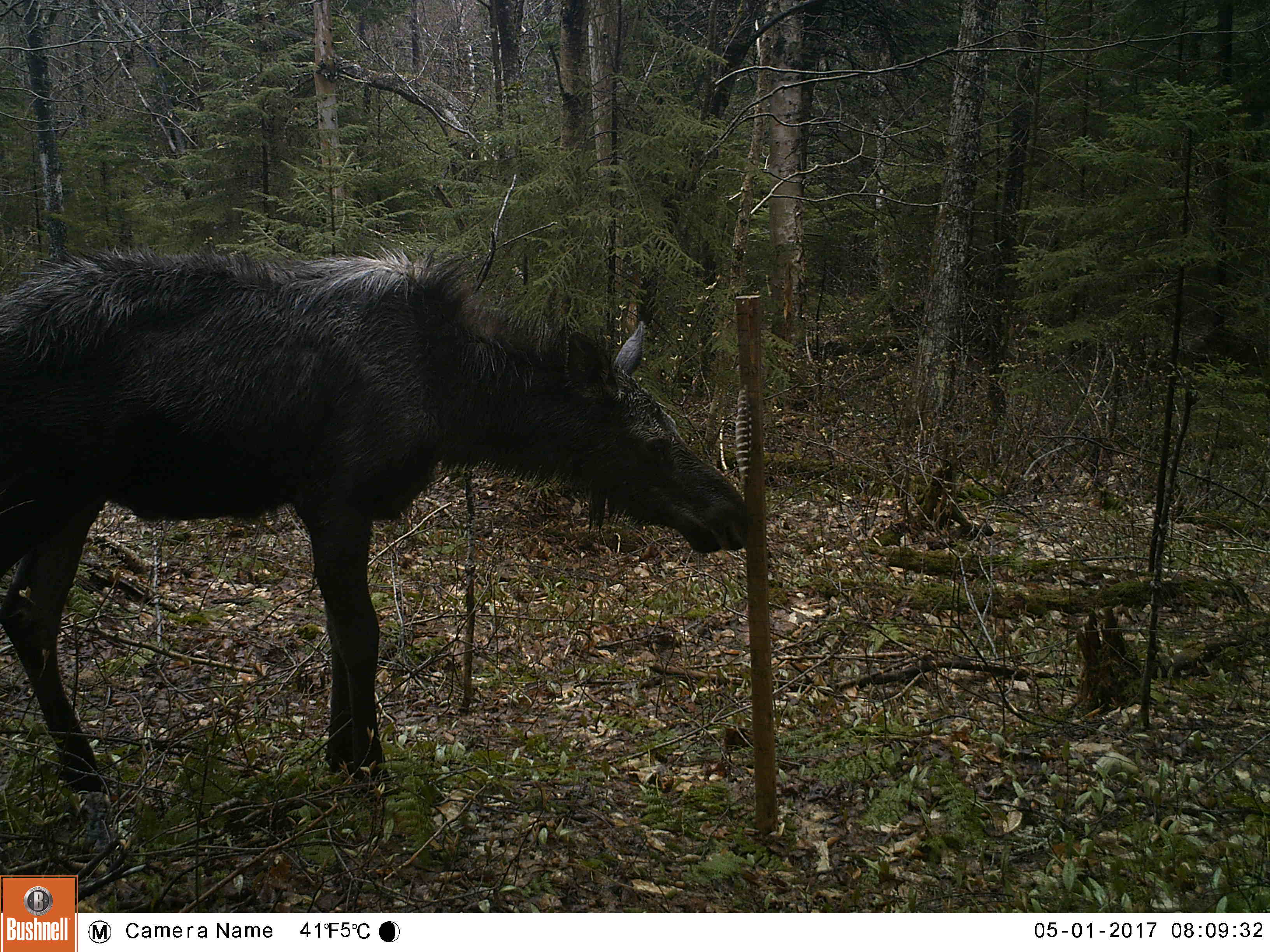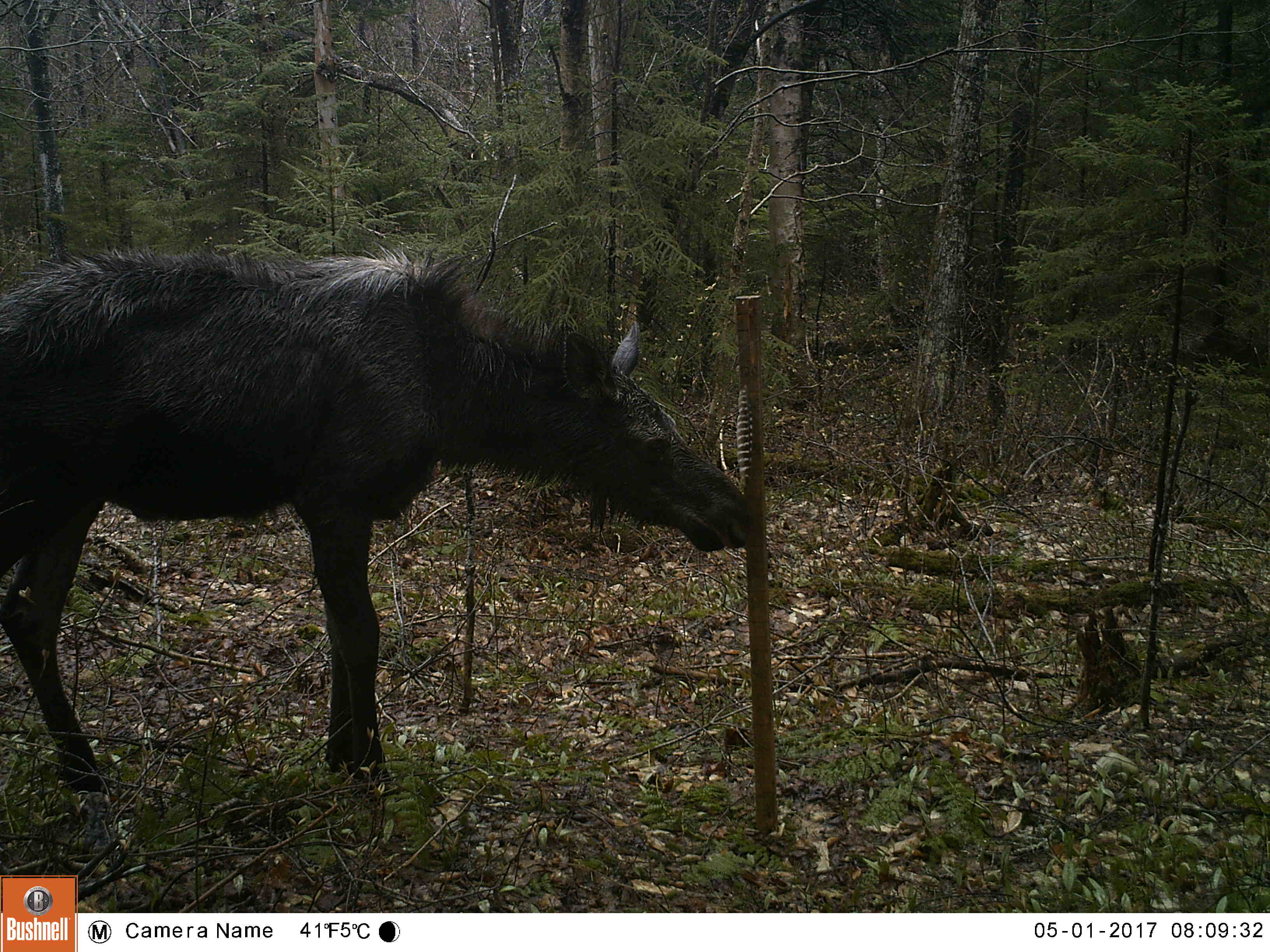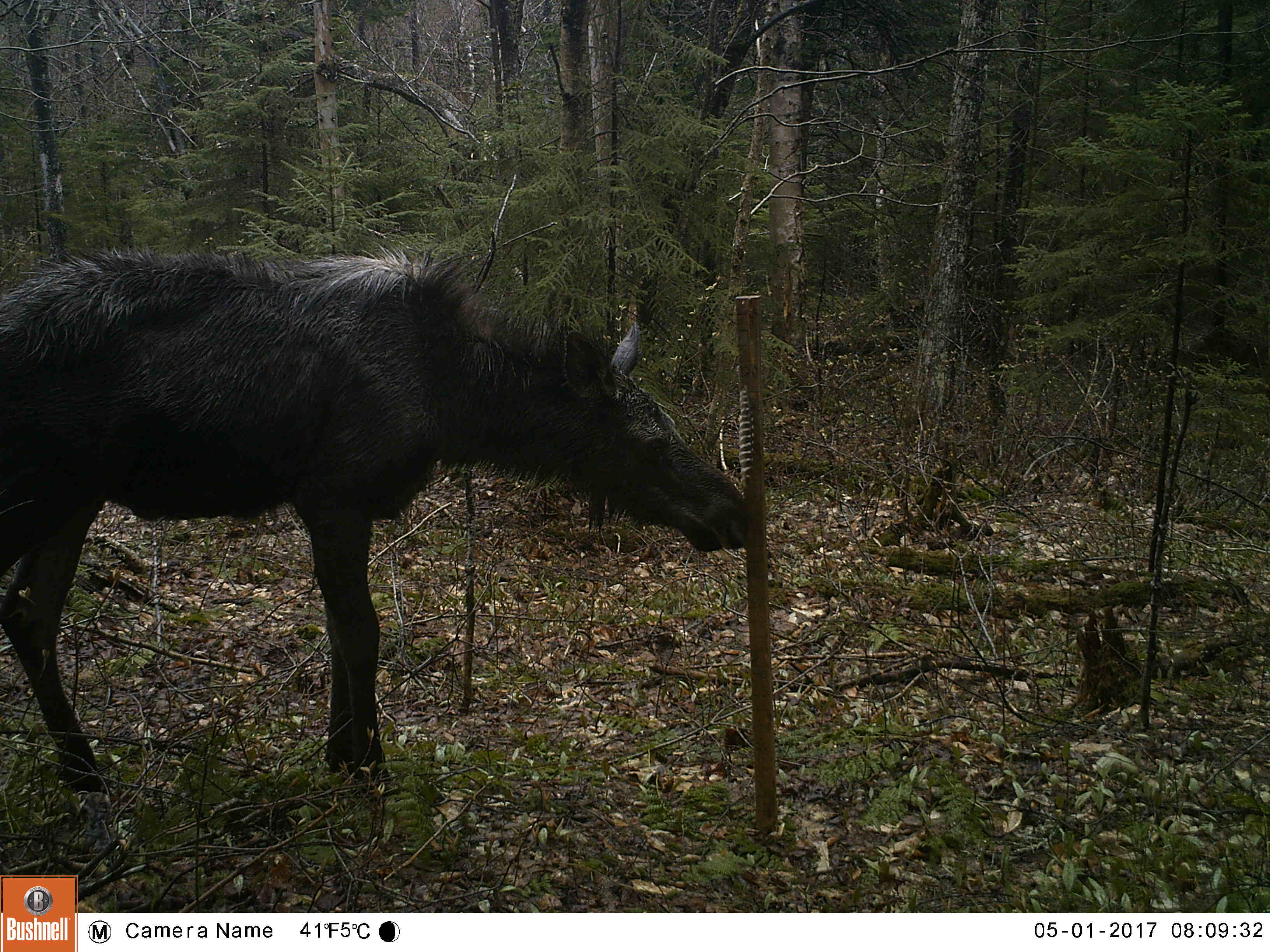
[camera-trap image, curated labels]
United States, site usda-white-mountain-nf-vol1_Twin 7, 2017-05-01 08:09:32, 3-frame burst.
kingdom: Animalia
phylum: Chordata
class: Mammalia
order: Artiodactyla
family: Cervidae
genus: Alces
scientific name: Alces alces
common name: moose